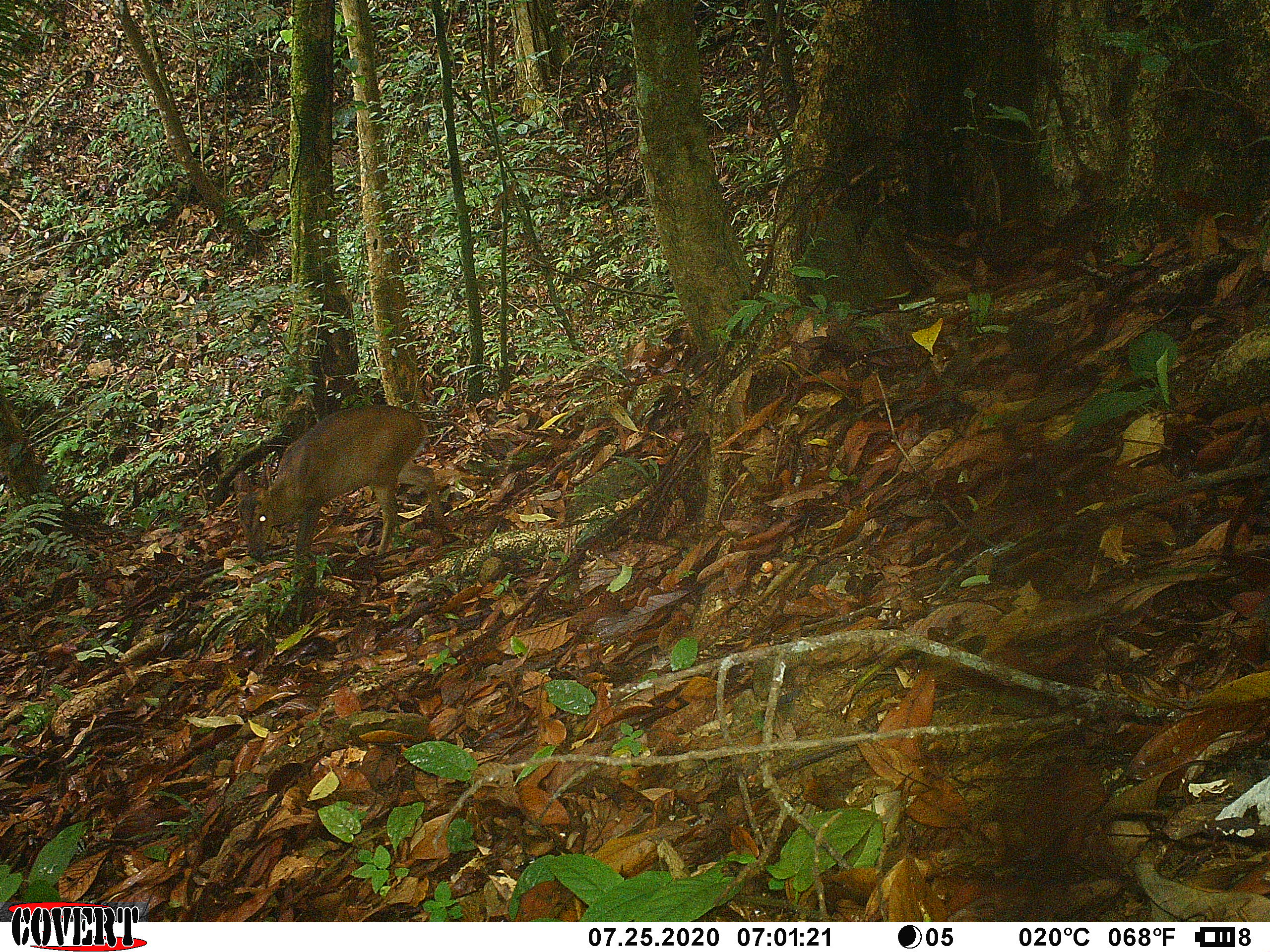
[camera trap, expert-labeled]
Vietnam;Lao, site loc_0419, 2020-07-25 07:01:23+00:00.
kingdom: Animalia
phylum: Chordata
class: Mammalia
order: Artiodactyla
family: Cervidae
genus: Muntiacus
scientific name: Muntiacus vuquangensis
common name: large-antlered muntjac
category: large antlered muntjac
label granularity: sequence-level